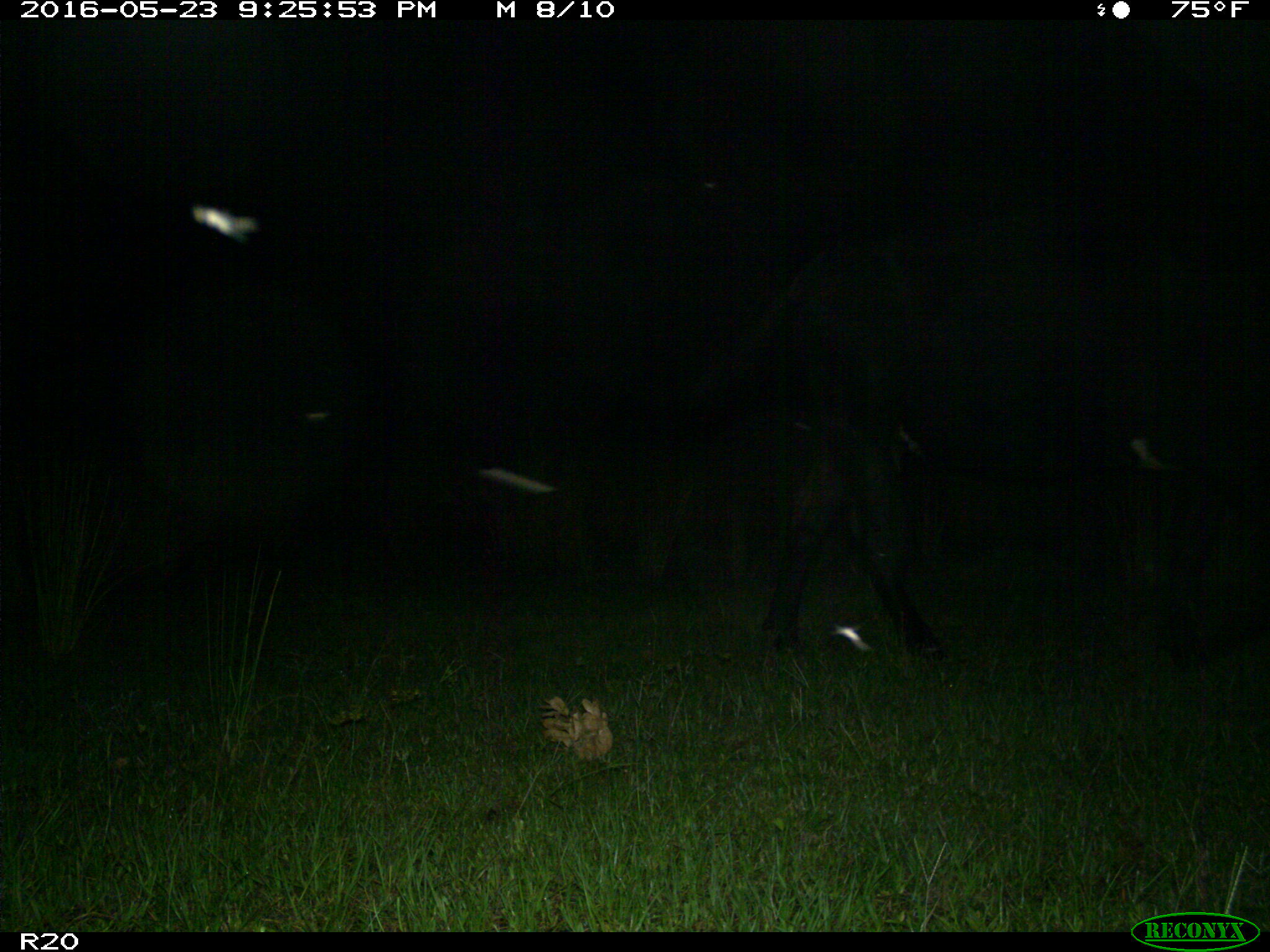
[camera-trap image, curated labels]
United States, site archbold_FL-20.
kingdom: Animalia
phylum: Chordata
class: Mammalia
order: Artiodactyla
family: Bovidae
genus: Bos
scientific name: Bos taurus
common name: domestic cow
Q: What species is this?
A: Bos taurus (domestic cow).